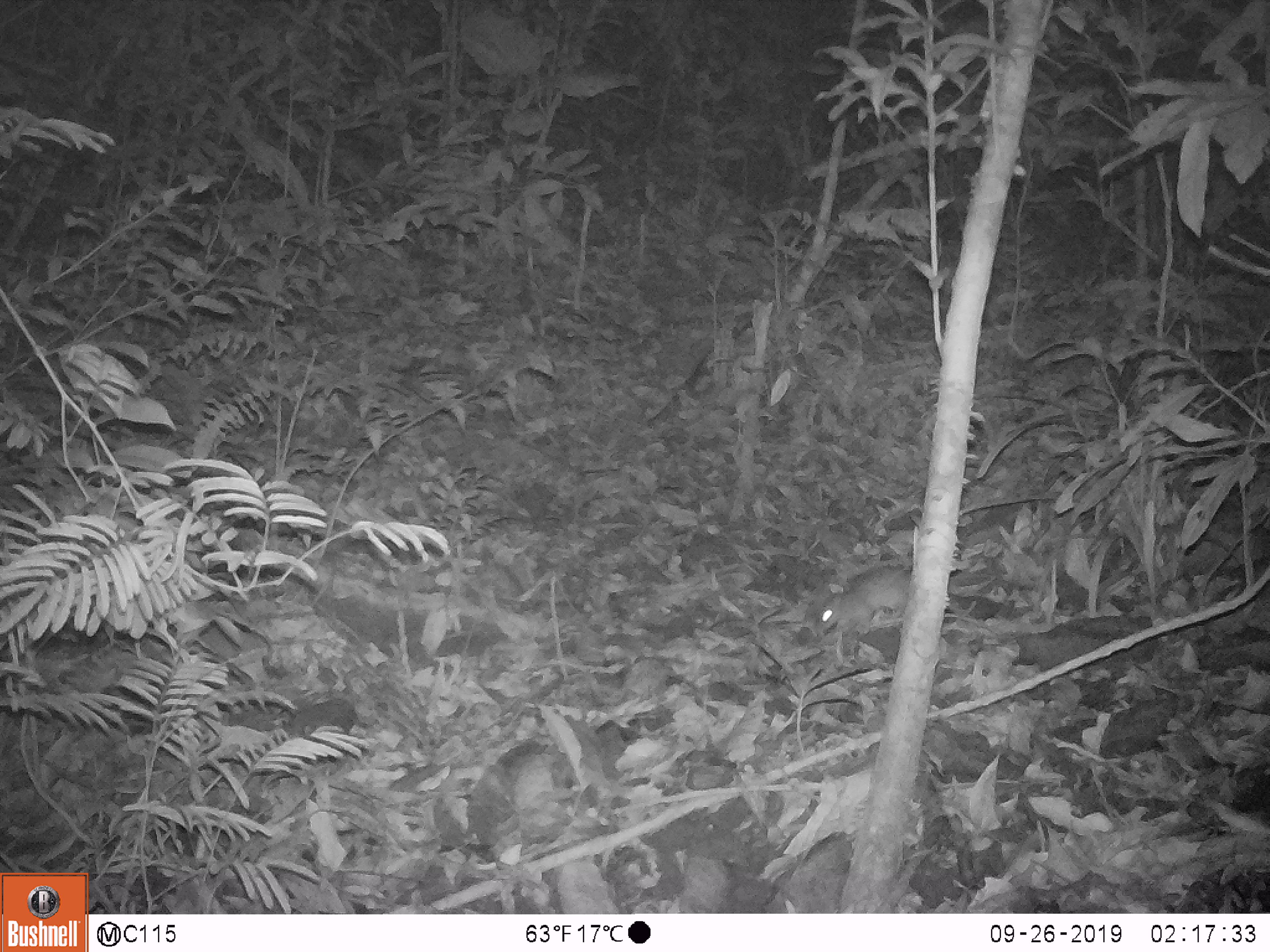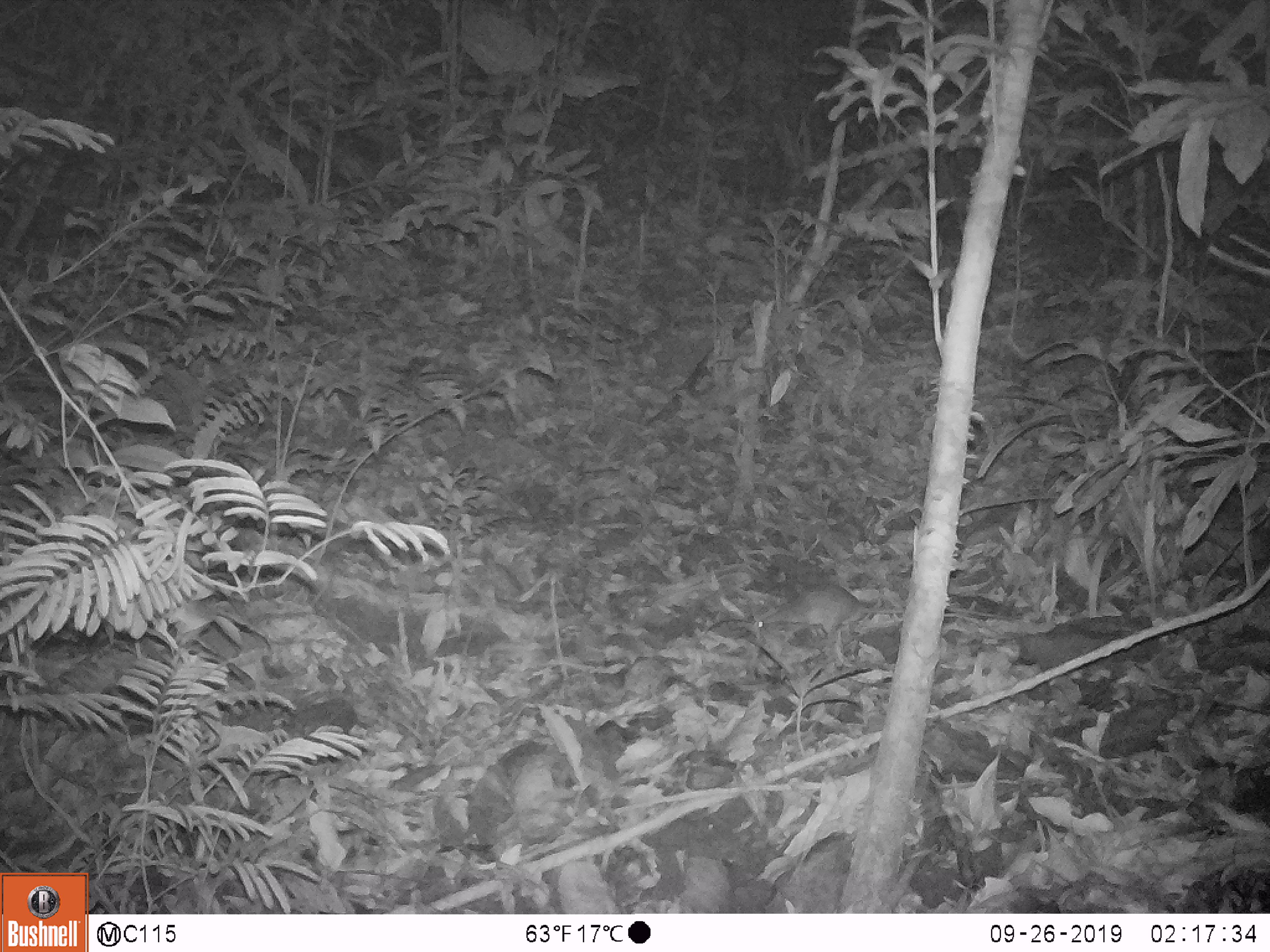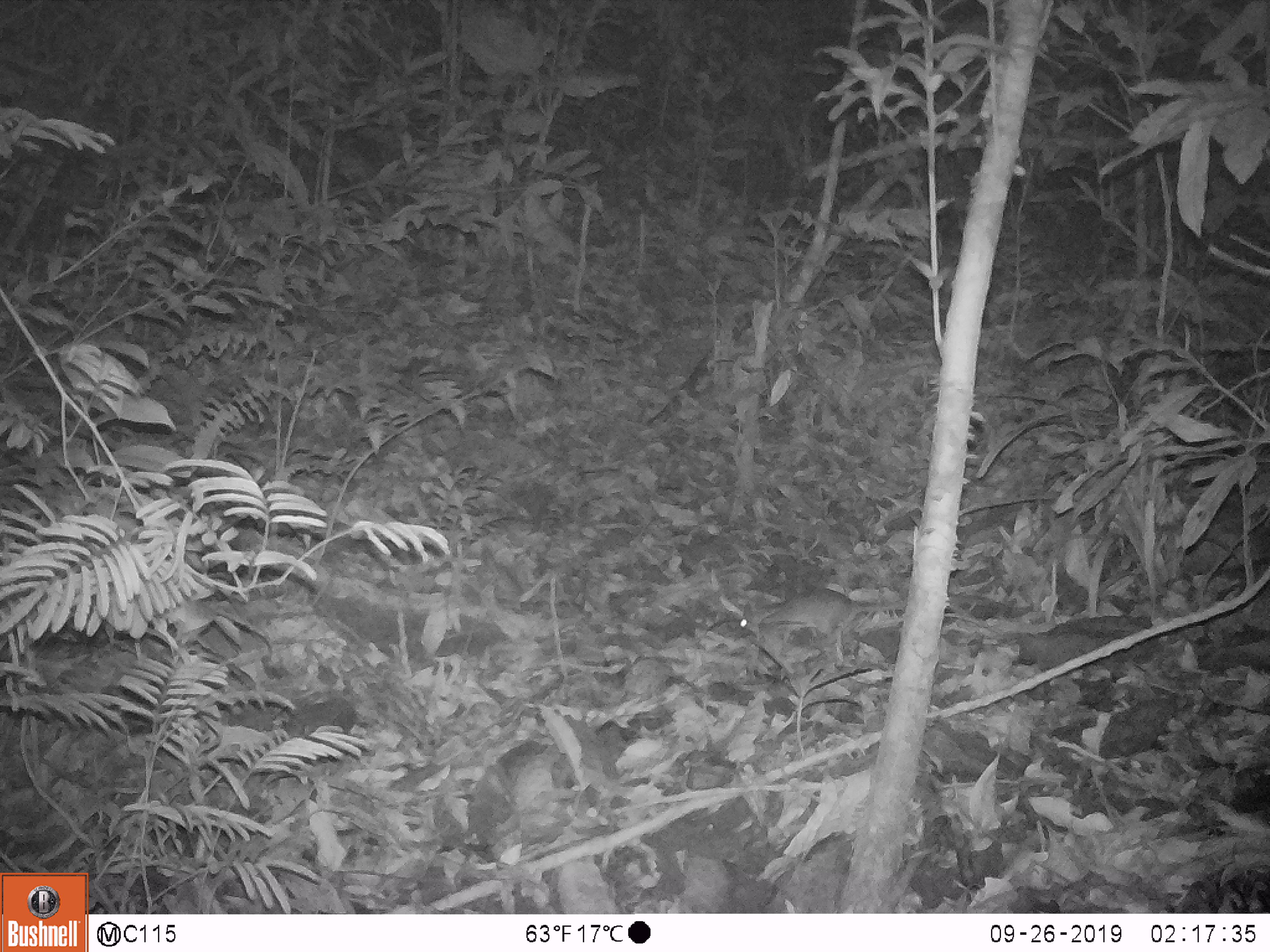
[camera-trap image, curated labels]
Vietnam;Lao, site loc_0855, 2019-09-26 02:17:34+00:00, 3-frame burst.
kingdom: Animalia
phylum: Chordata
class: Mammalia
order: Rodentia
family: Muridae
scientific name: Muridae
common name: old-world mice and rats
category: unidentified murid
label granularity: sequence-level